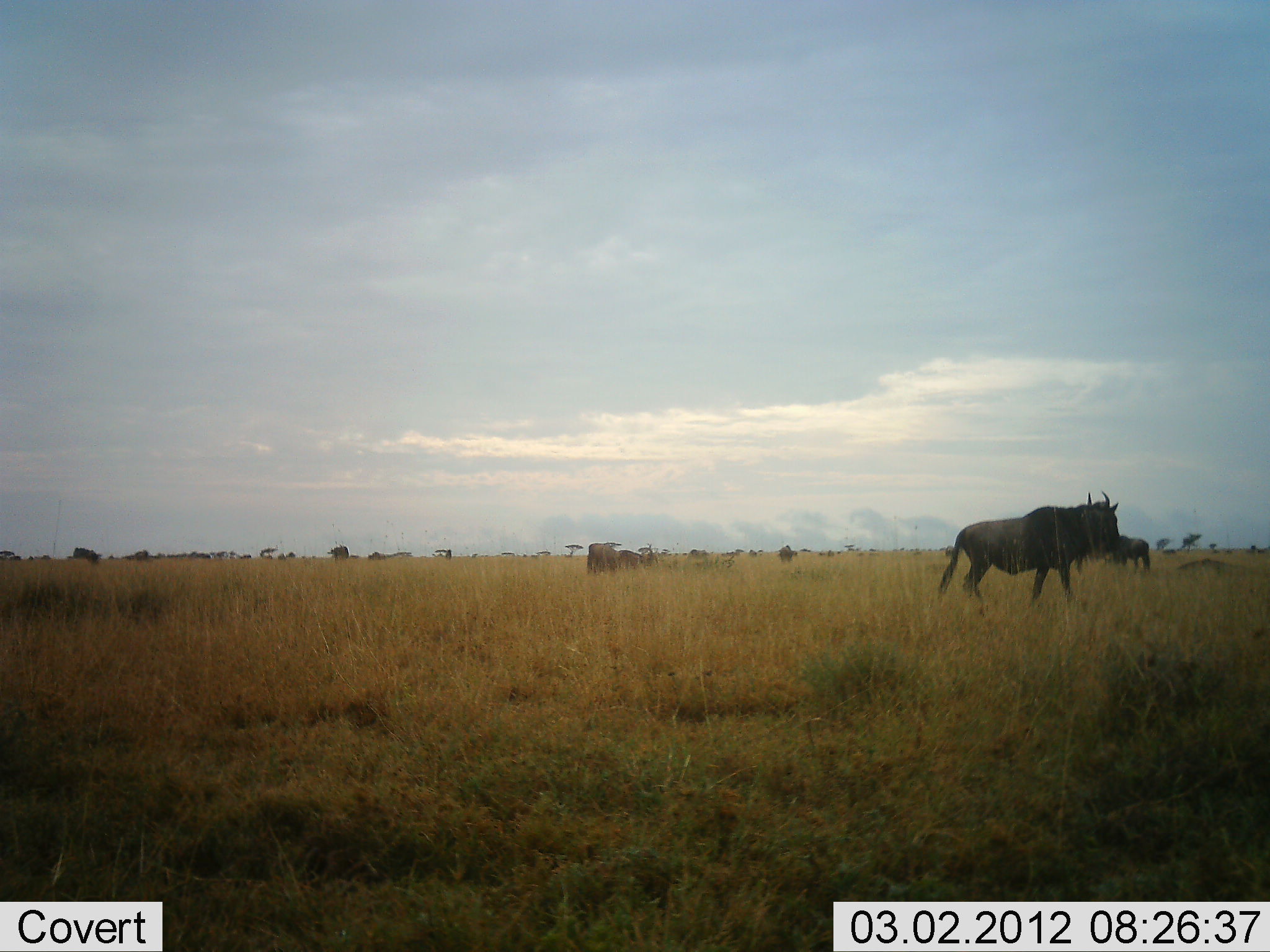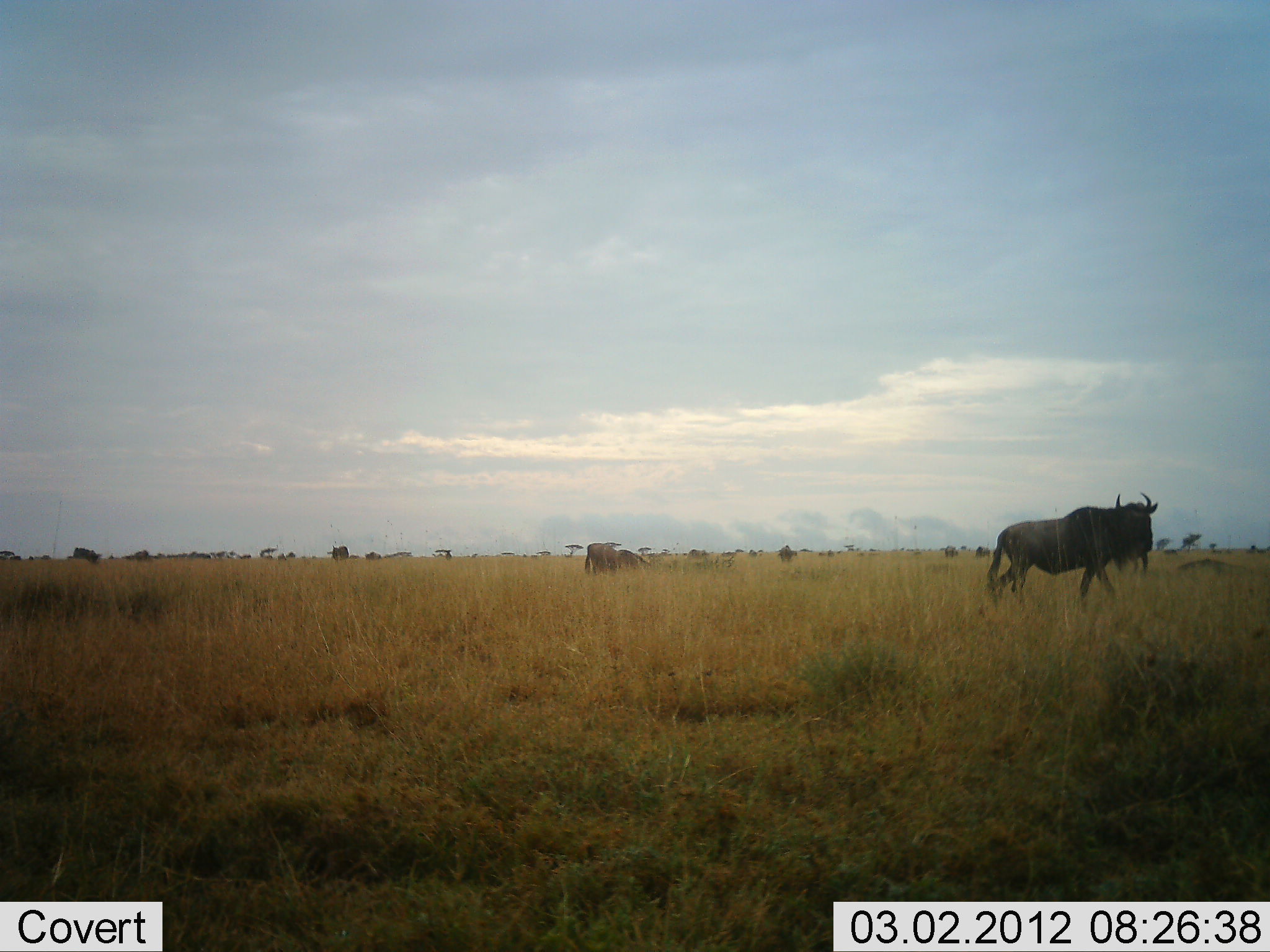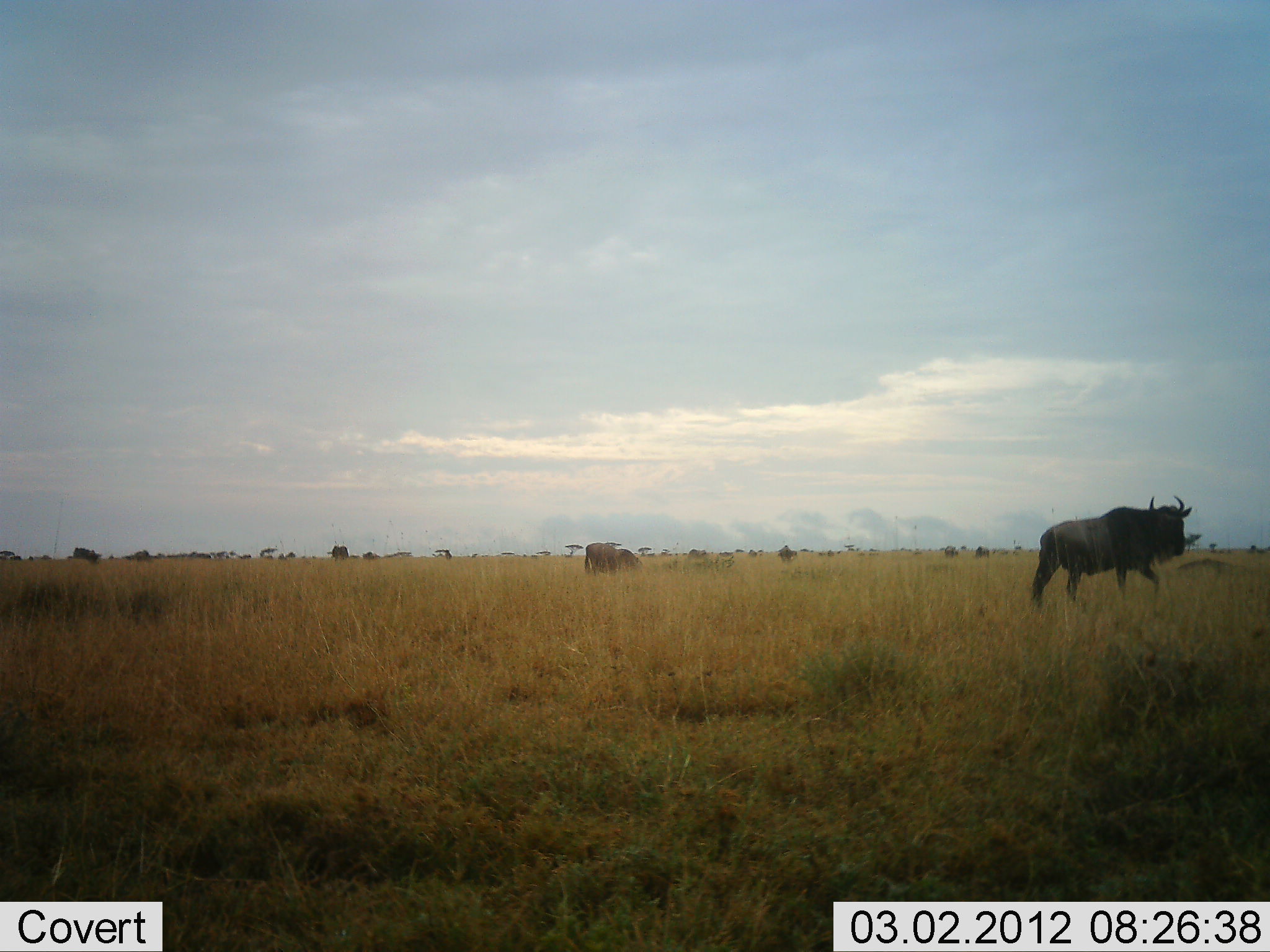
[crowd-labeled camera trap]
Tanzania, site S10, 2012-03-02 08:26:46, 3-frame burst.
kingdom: Animalia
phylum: Chordata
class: Mammalia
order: Artiodactyla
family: Bovidae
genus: Connochaetes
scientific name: Connochaetes taurinus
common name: blue wildebeest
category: wildebeest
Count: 6.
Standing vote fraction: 34%.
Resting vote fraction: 3%.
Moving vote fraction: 83%.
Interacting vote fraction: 3%.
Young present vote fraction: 0%.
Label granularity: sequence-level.